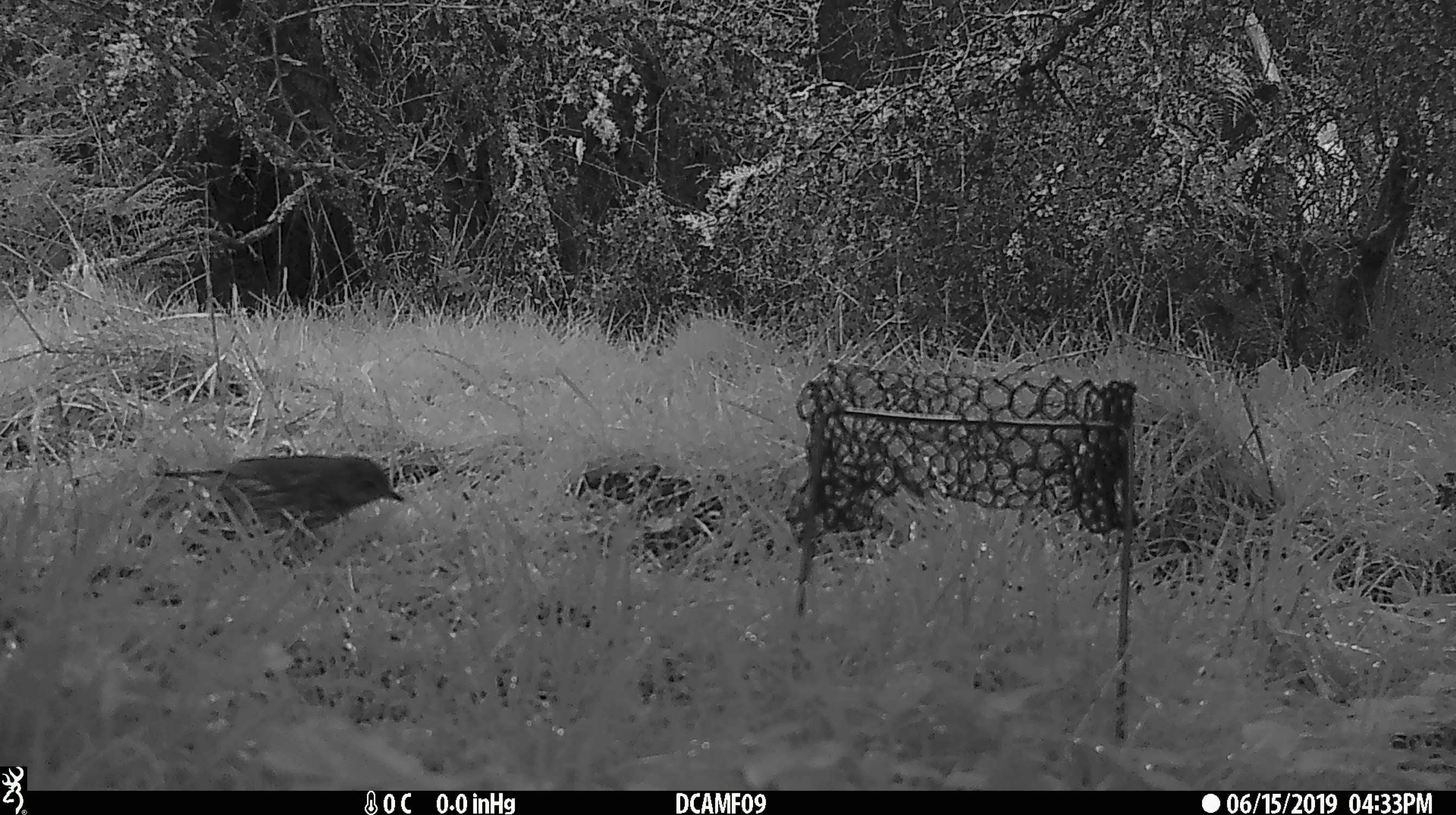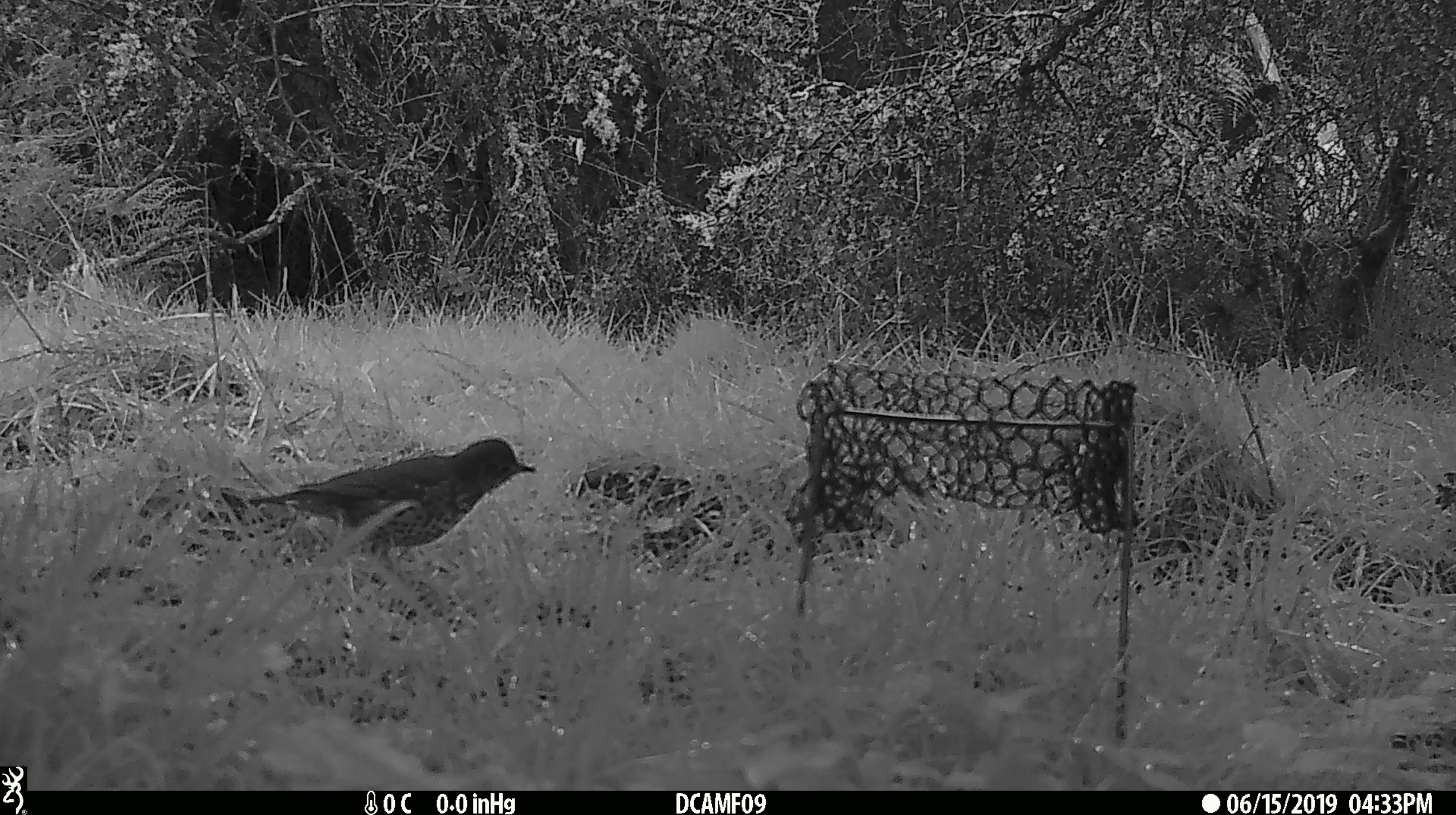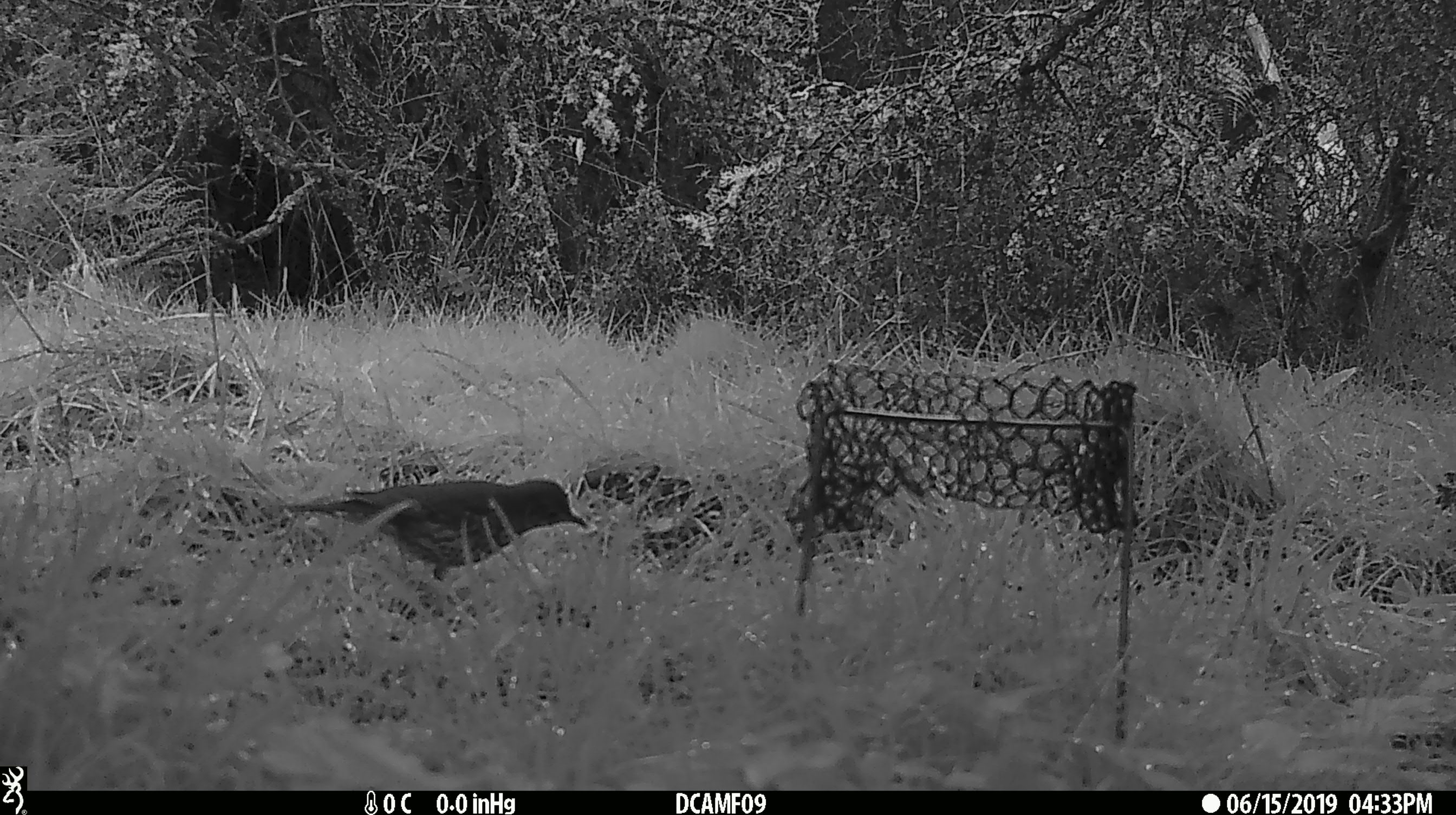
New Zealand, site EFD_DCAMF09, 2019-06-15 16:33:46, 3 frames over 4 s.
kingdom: Animalia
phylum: Chordata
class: Aves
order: Passeriformes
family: Turdidae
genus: Turdus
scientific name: Turdus philomelos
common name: song thrush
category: thrush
Thrush (song thrush) (Turdus philomelos).